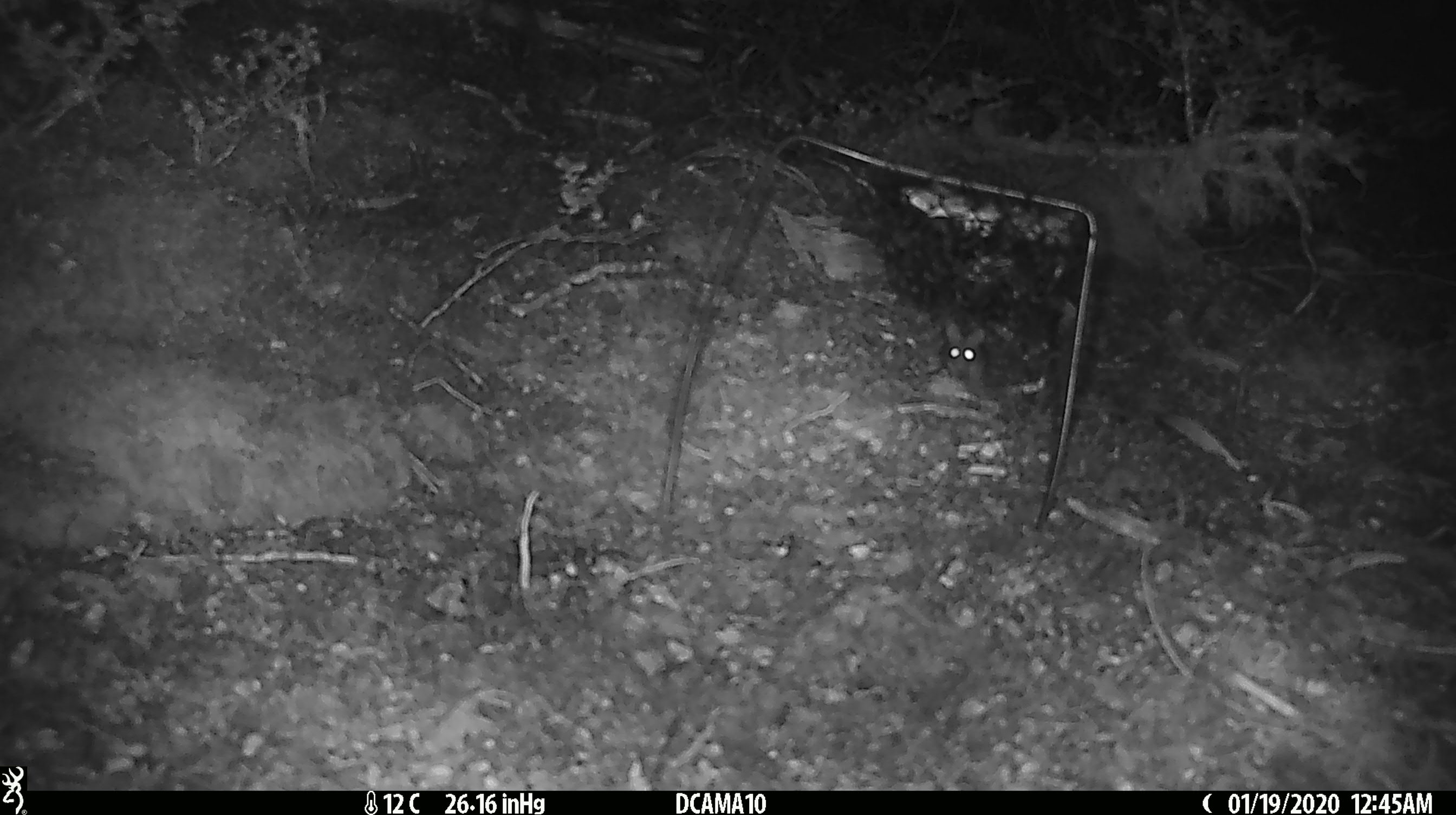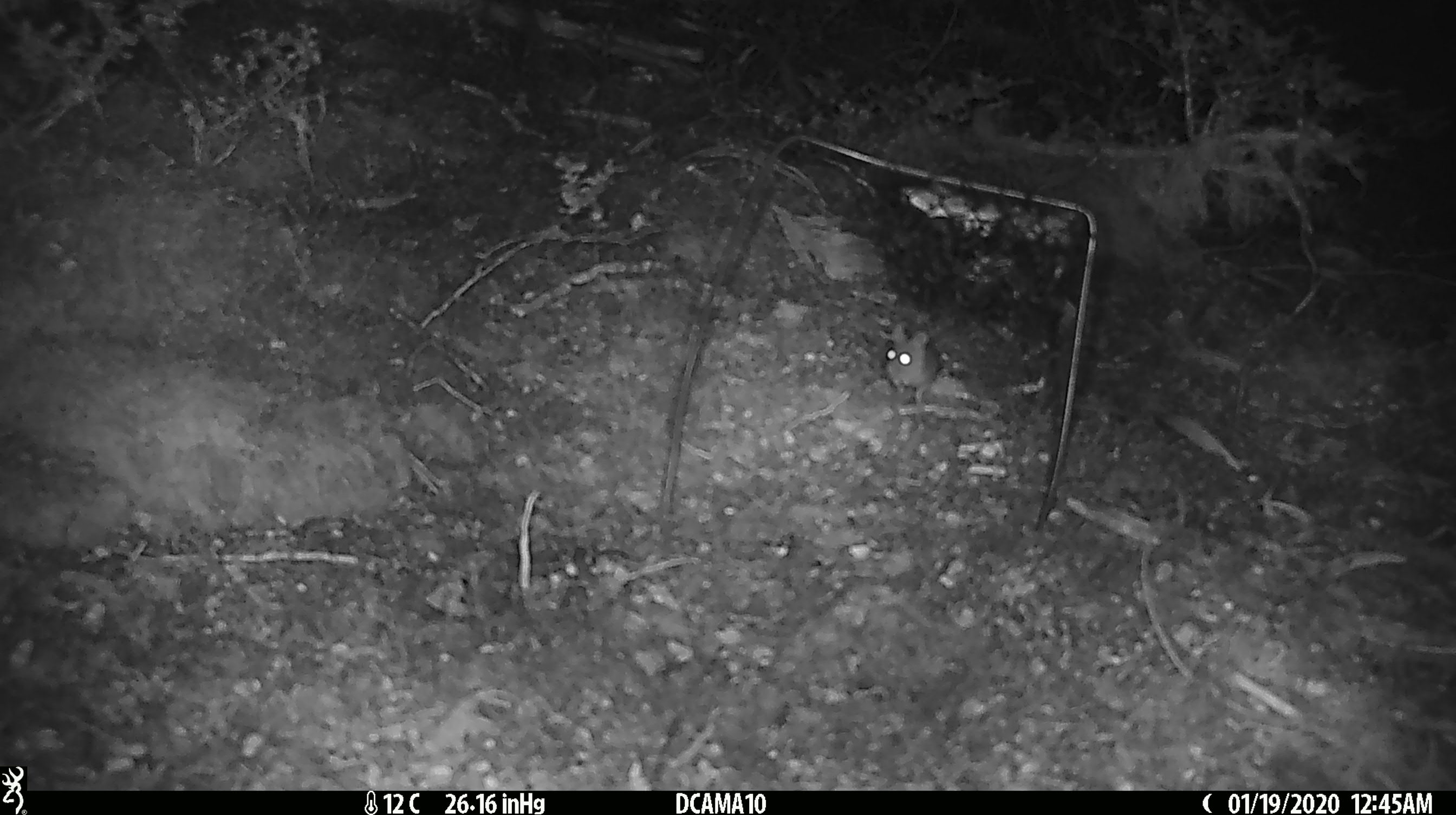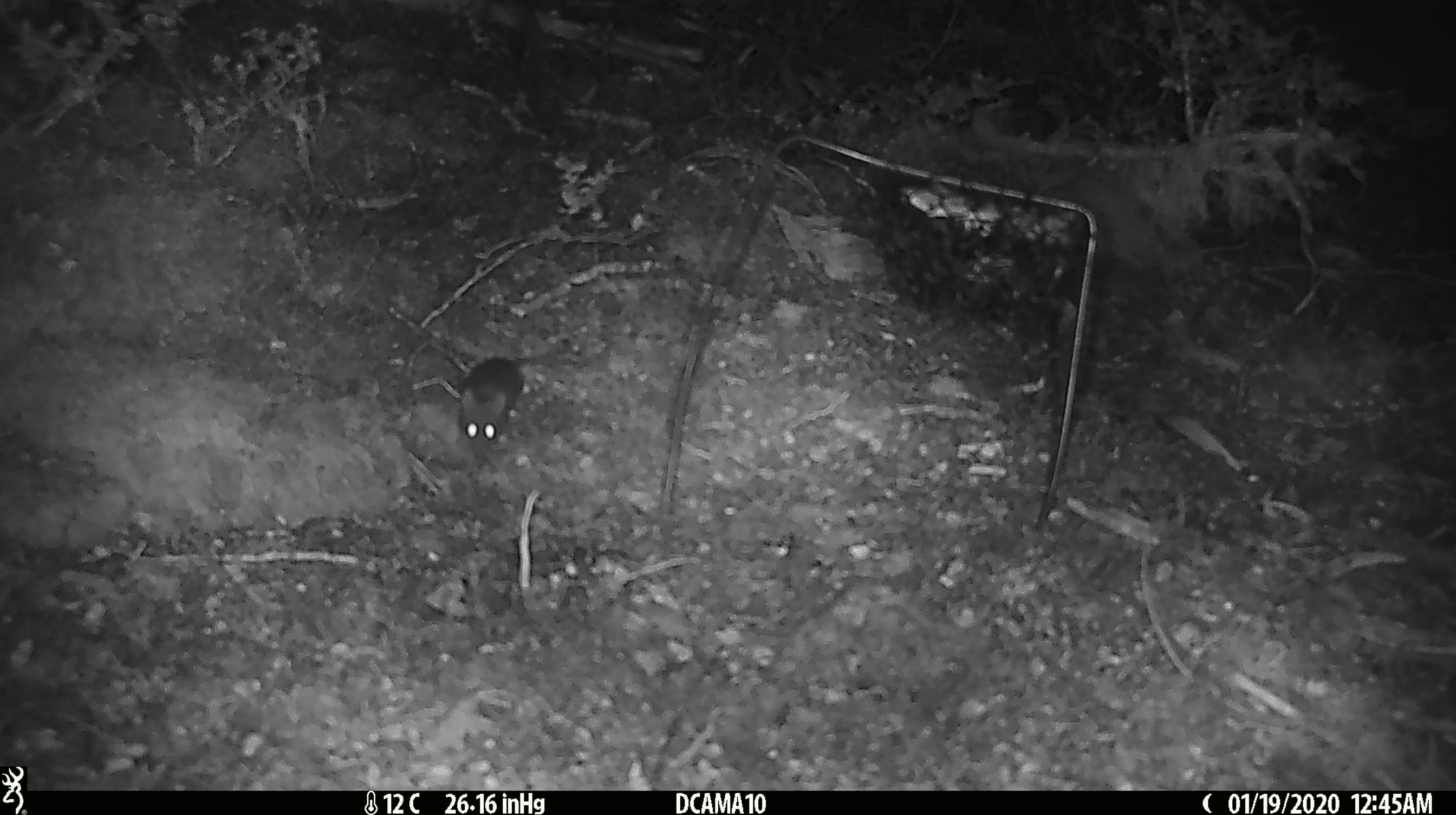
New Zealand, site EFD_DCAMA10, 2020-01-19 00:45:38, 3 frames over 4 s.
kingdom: Animalia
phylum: Chordata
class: Mammalia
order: Rodentia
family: Muridae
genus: Mus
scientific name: Mus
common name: mouse